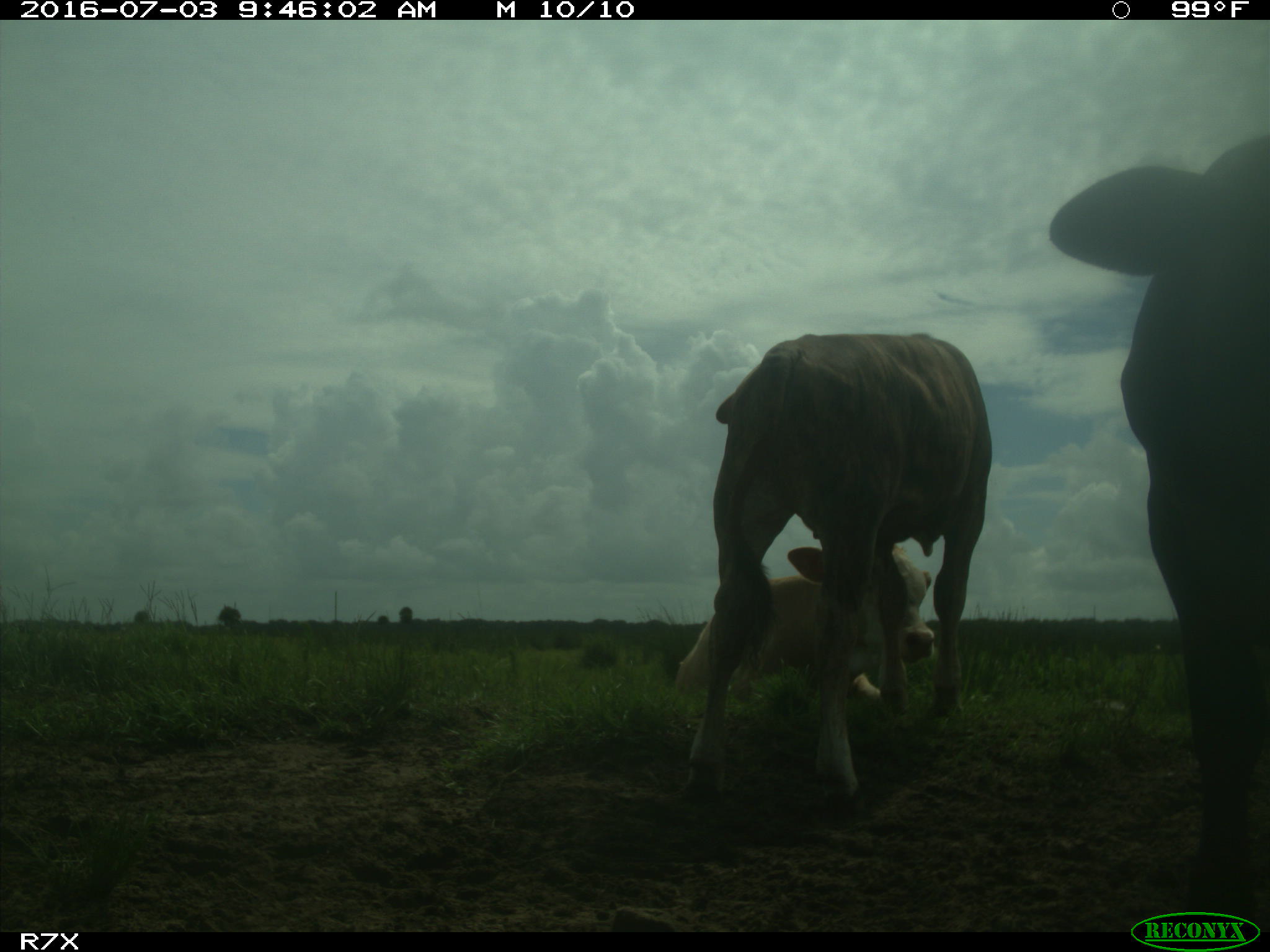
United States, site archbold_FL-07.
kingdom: Animalia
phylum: Chordata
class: Mammalia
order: Artiodactyla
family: Bovidae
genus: Bos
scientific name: Bos taurus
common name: domestic cow